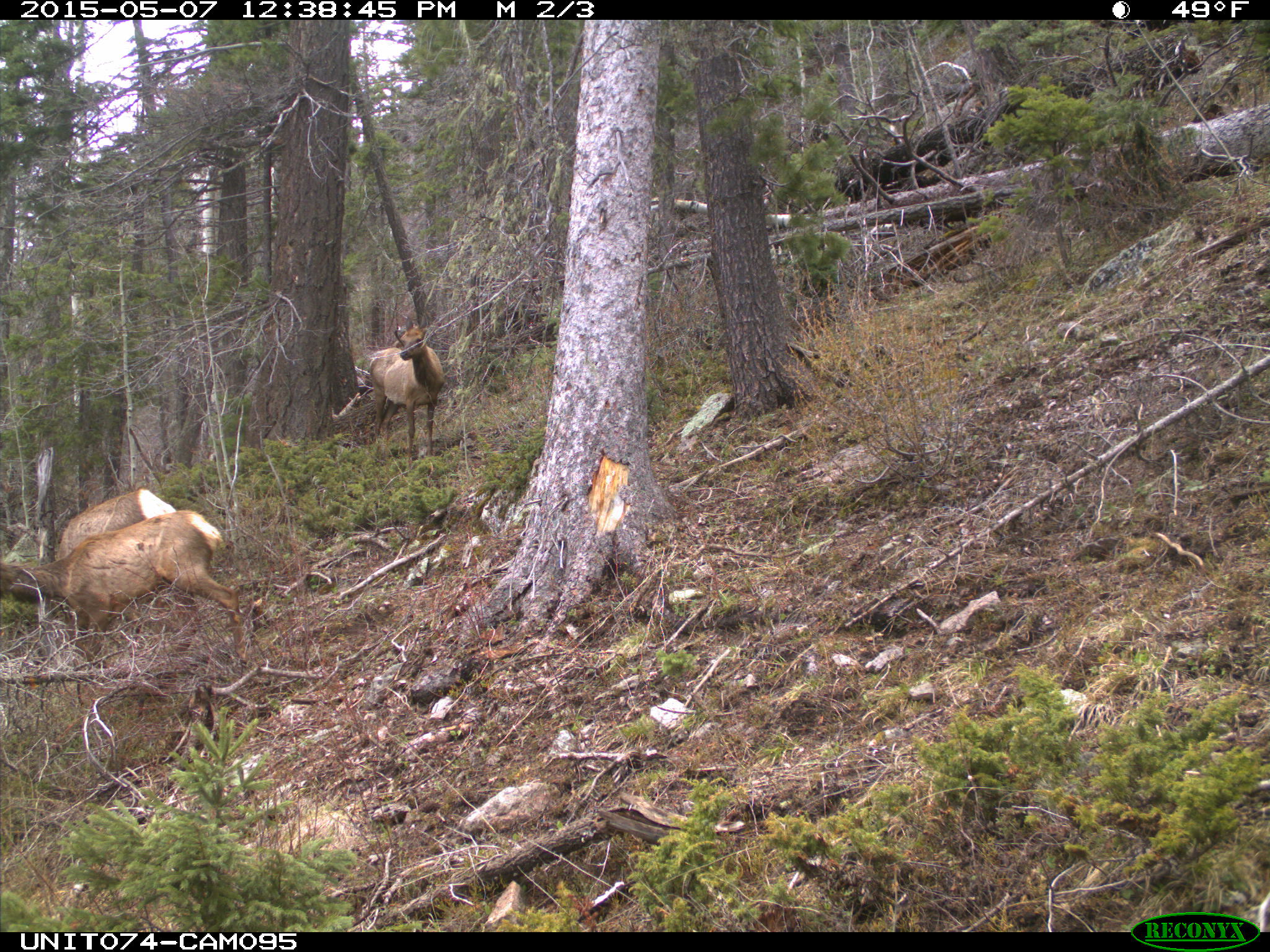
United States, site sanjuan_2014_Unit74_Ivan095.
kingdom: Animalia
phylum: Chordata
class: Mammalia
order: Artiodactyla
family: Cervidae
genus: Cervus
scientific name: Cervus elaphus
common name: red deer